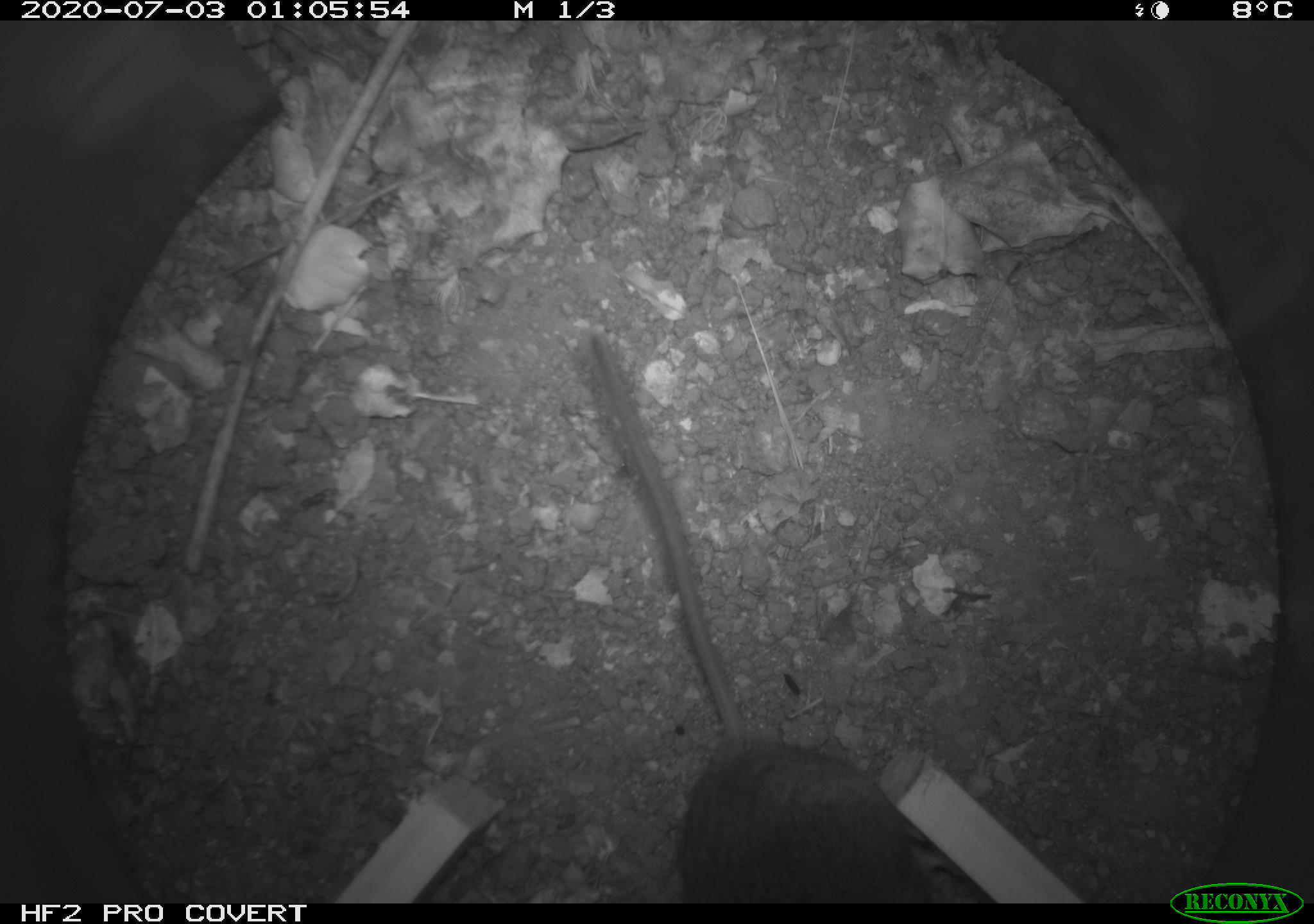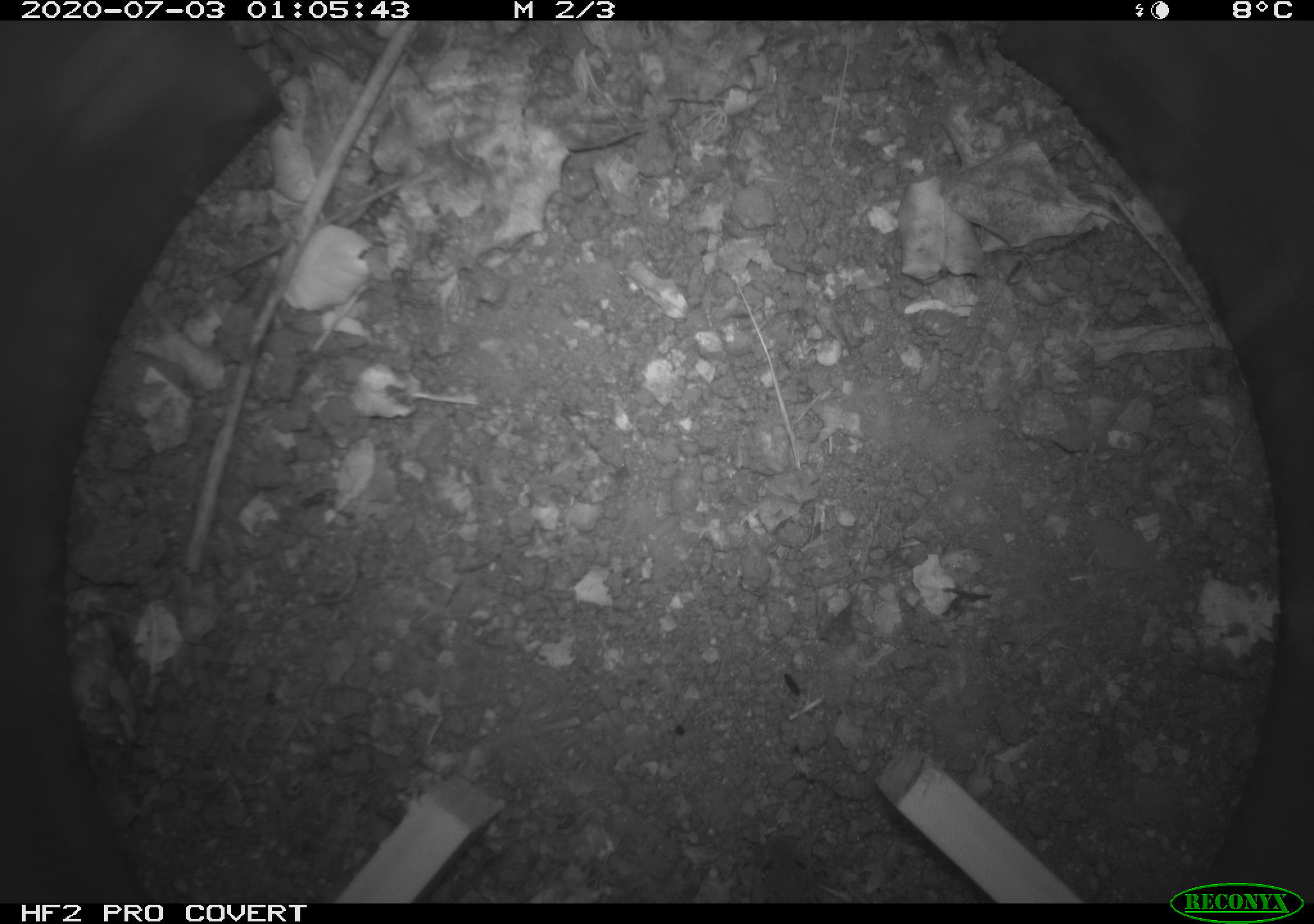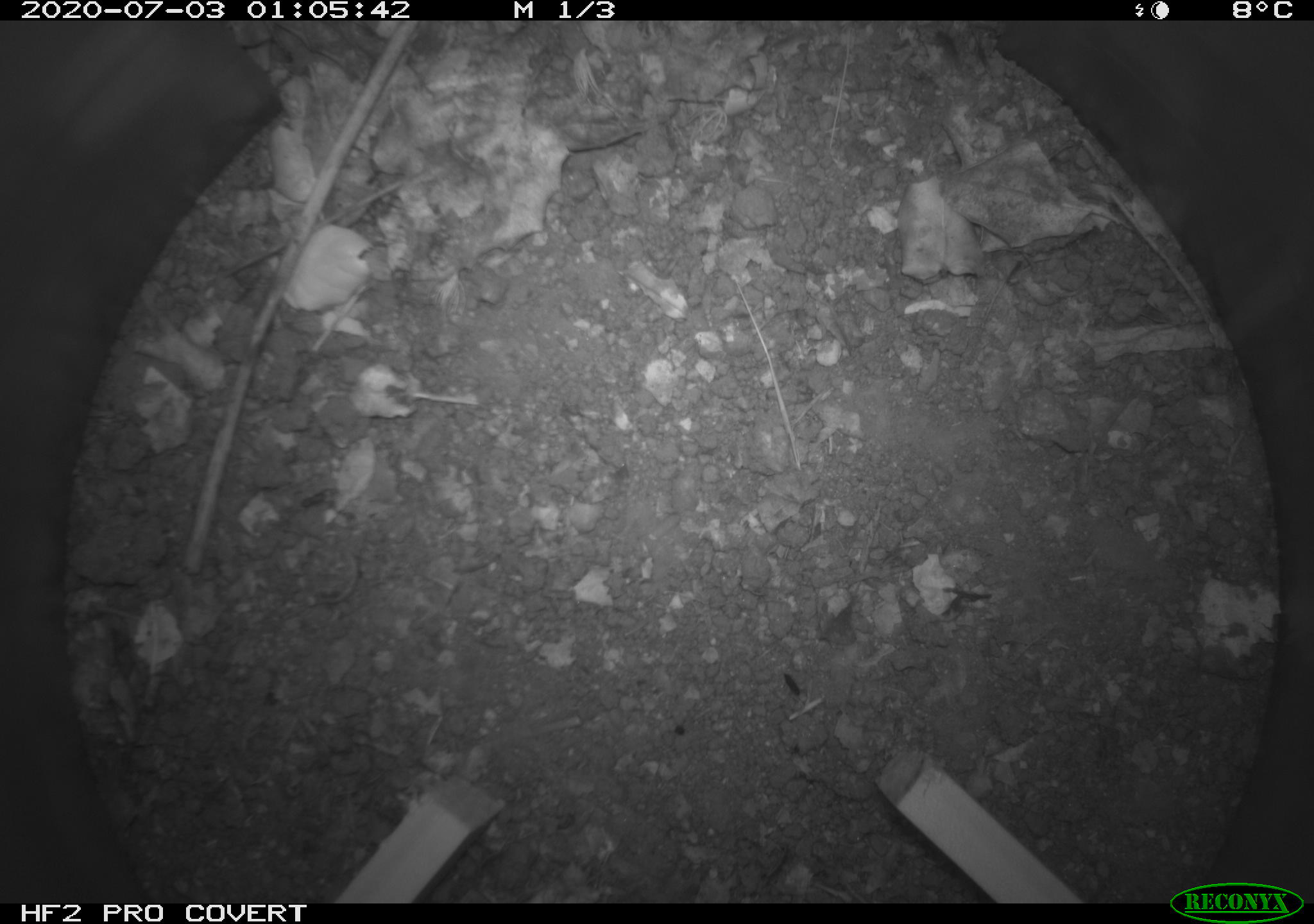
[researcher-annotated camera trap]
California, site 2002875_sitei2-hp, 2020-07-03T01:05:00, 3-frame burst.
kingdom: Animalia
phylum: Chordata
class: Mammalia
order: Rodentia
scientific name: Rodentia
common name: rodent